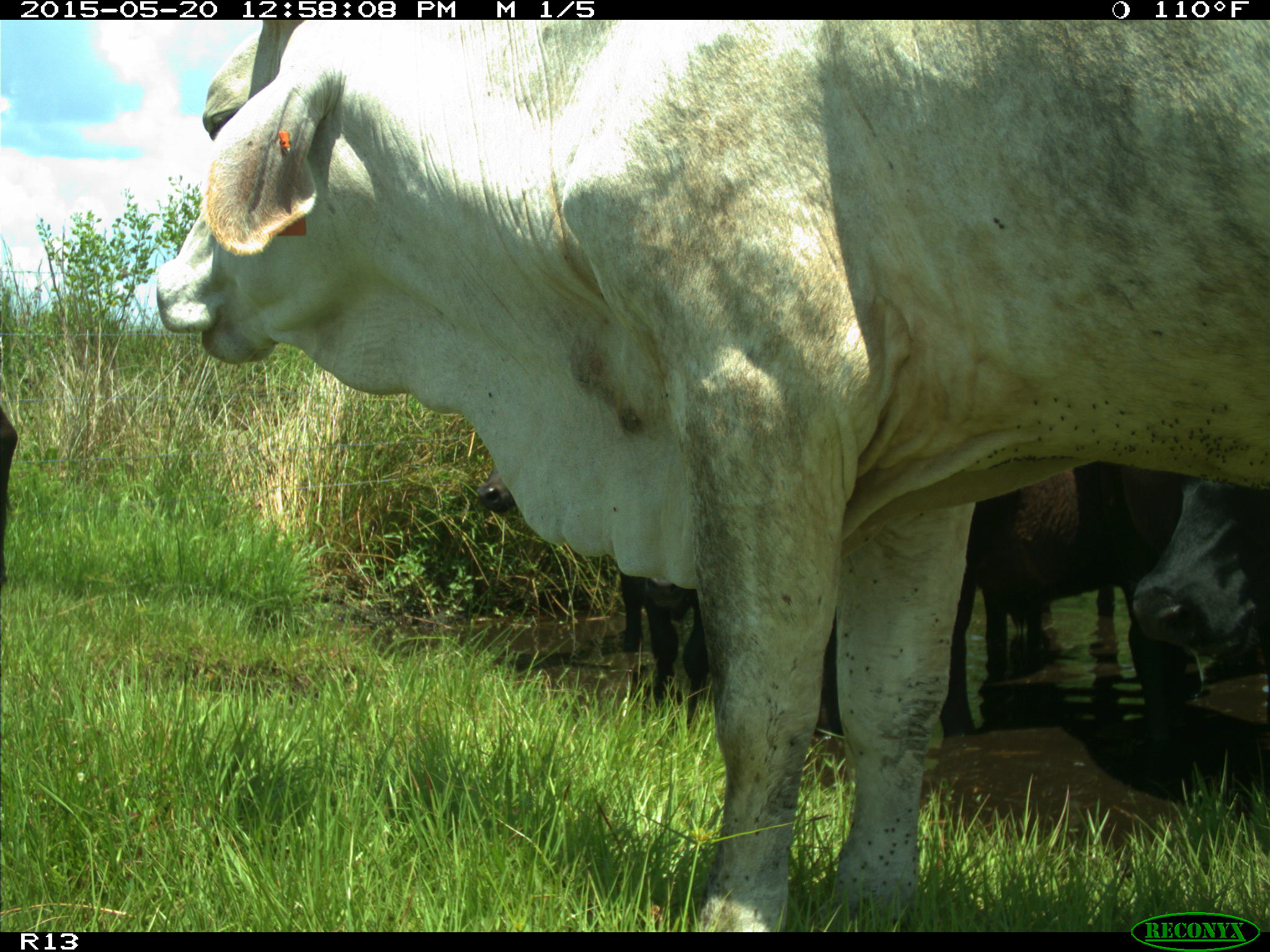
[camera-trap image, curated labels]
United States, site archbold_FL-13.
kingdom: Animalia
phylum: Chordata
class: Mammalia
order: Artiodactyla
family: Bovidae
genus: Bos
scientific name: Bos taurus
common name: domestic cow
Bos taurus (domestic cow).